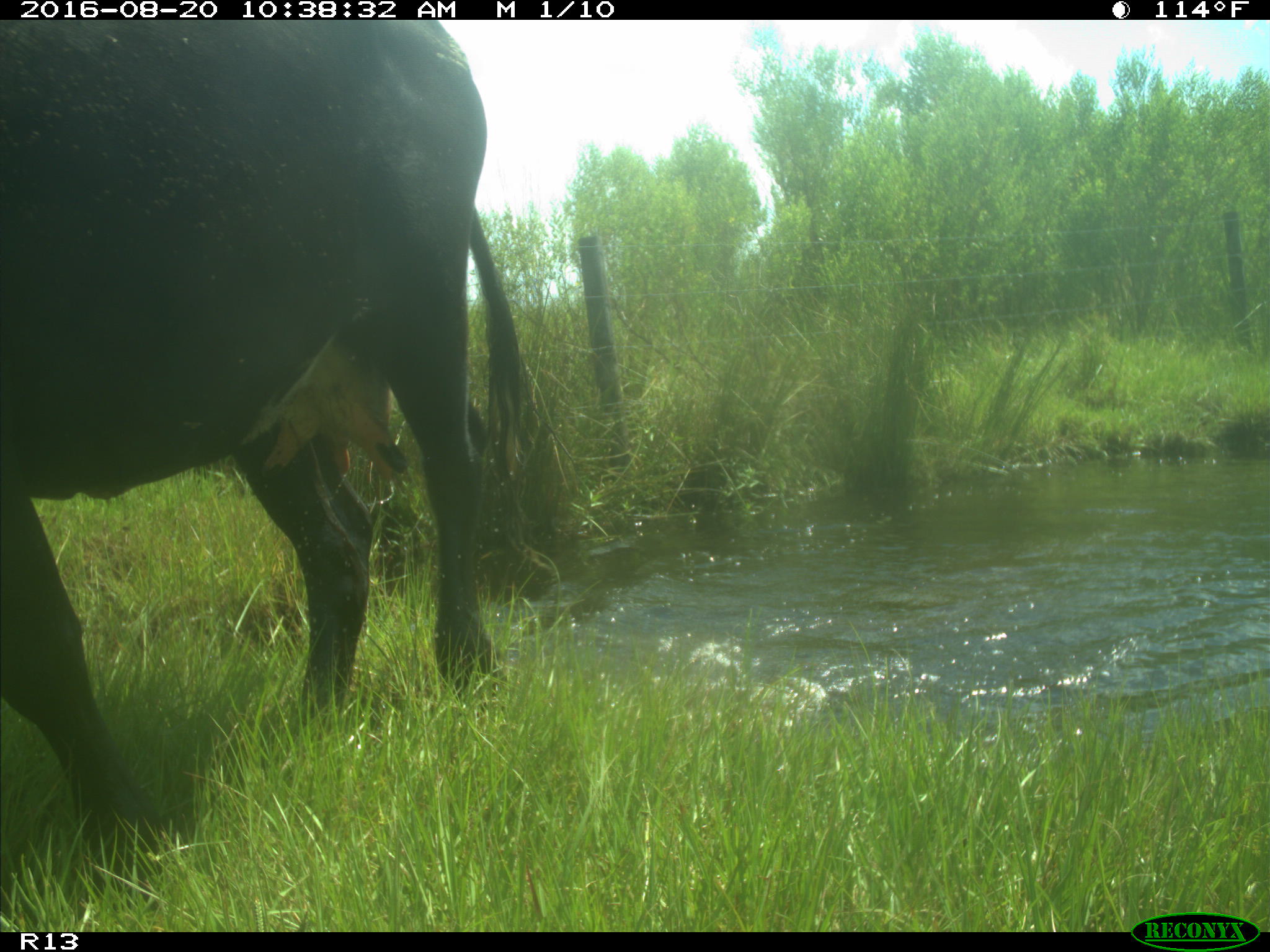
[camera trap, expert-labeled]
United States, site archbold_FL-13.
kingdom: Animalia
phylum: Chordata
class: Mammalia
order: Artiodactyla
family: Bovidae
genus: Bos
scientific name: Bos taurus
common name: domestic cow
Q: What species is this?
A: Bos taurus (domestic cow).